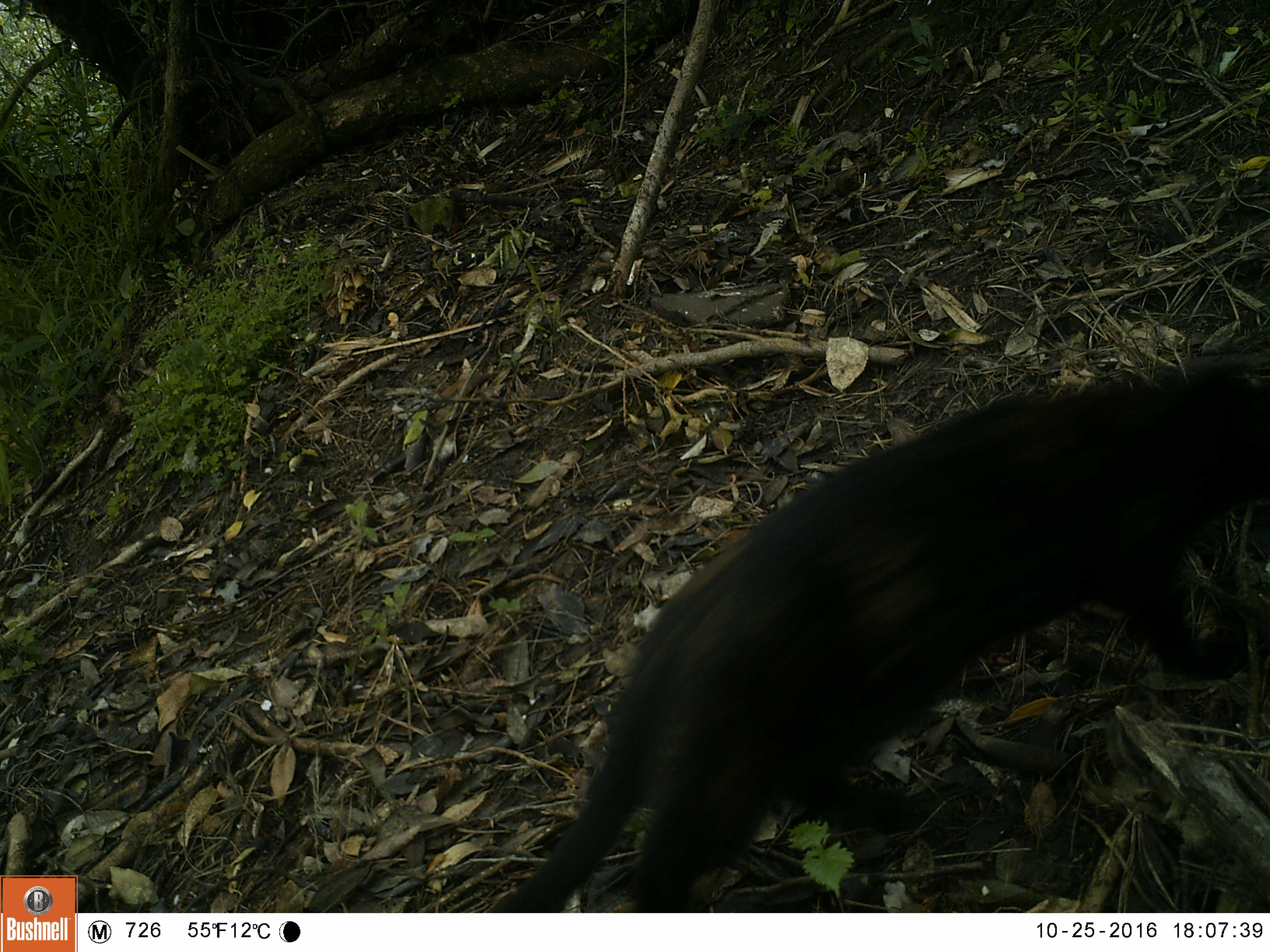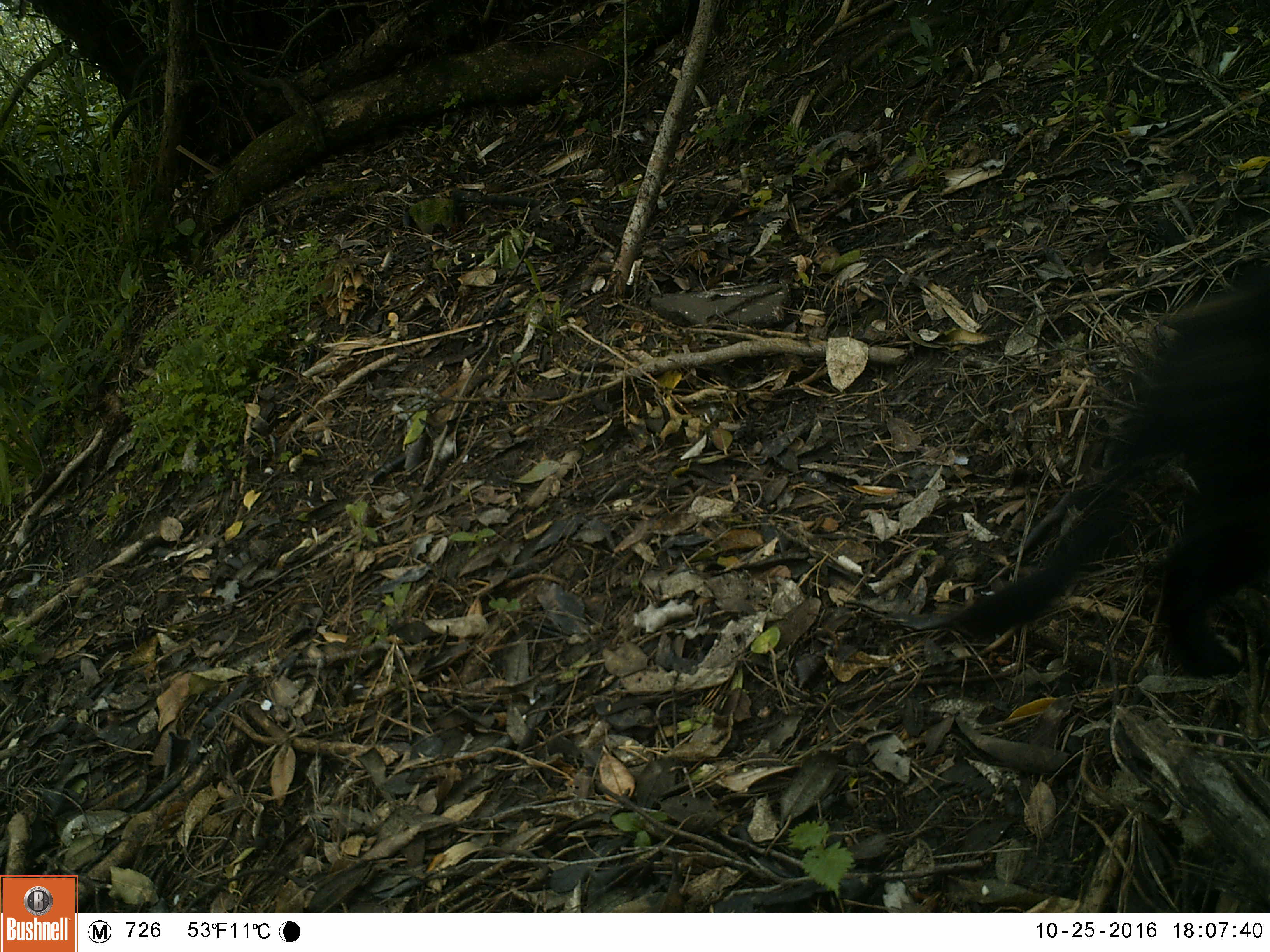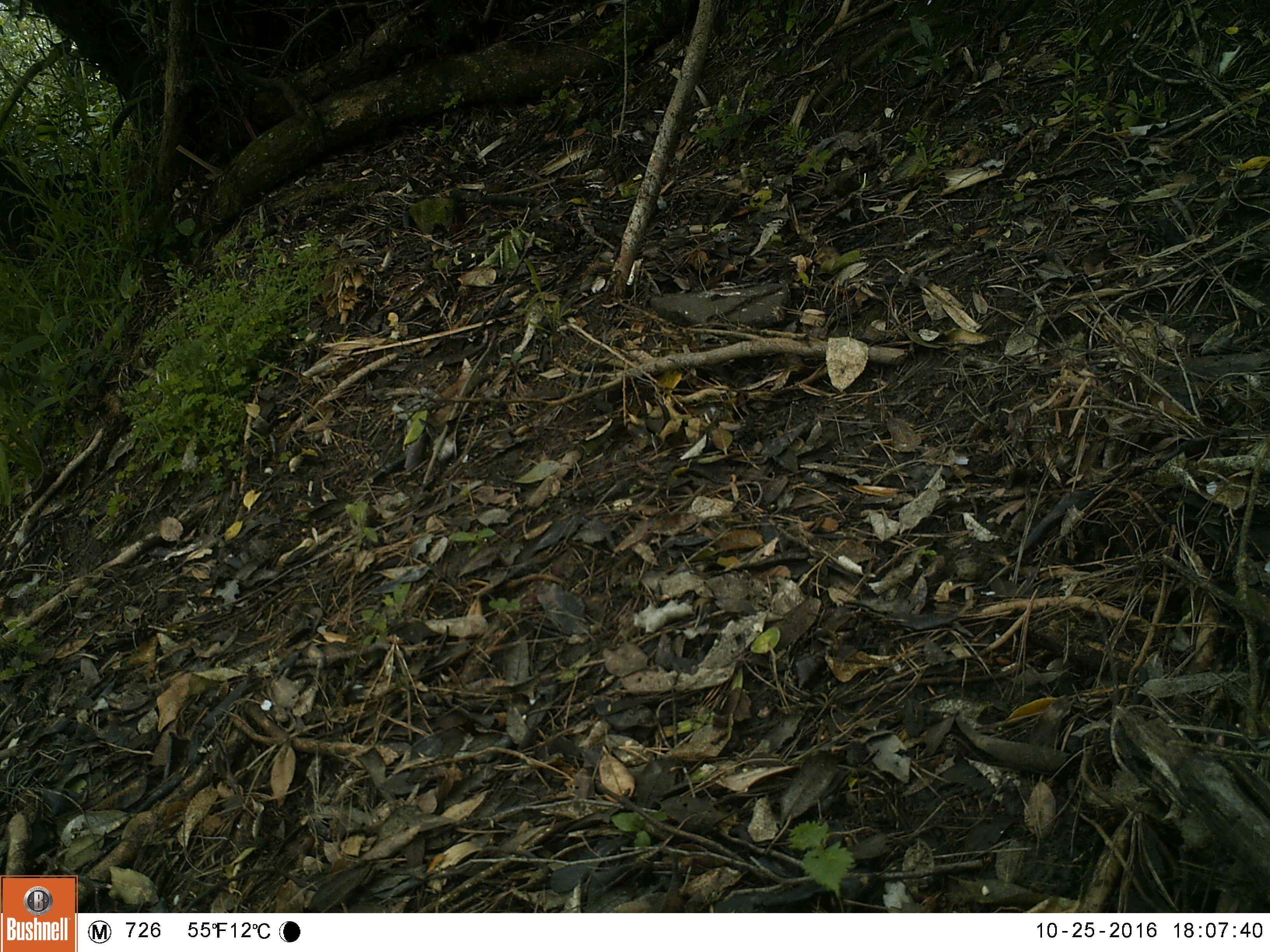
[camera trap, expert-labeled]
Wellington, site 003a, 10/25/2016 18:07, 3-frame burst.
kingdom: Animalia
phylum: Chordata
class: Mammalia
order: Carnivora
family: Felidae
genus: Felis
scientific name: Felis catus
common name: cat